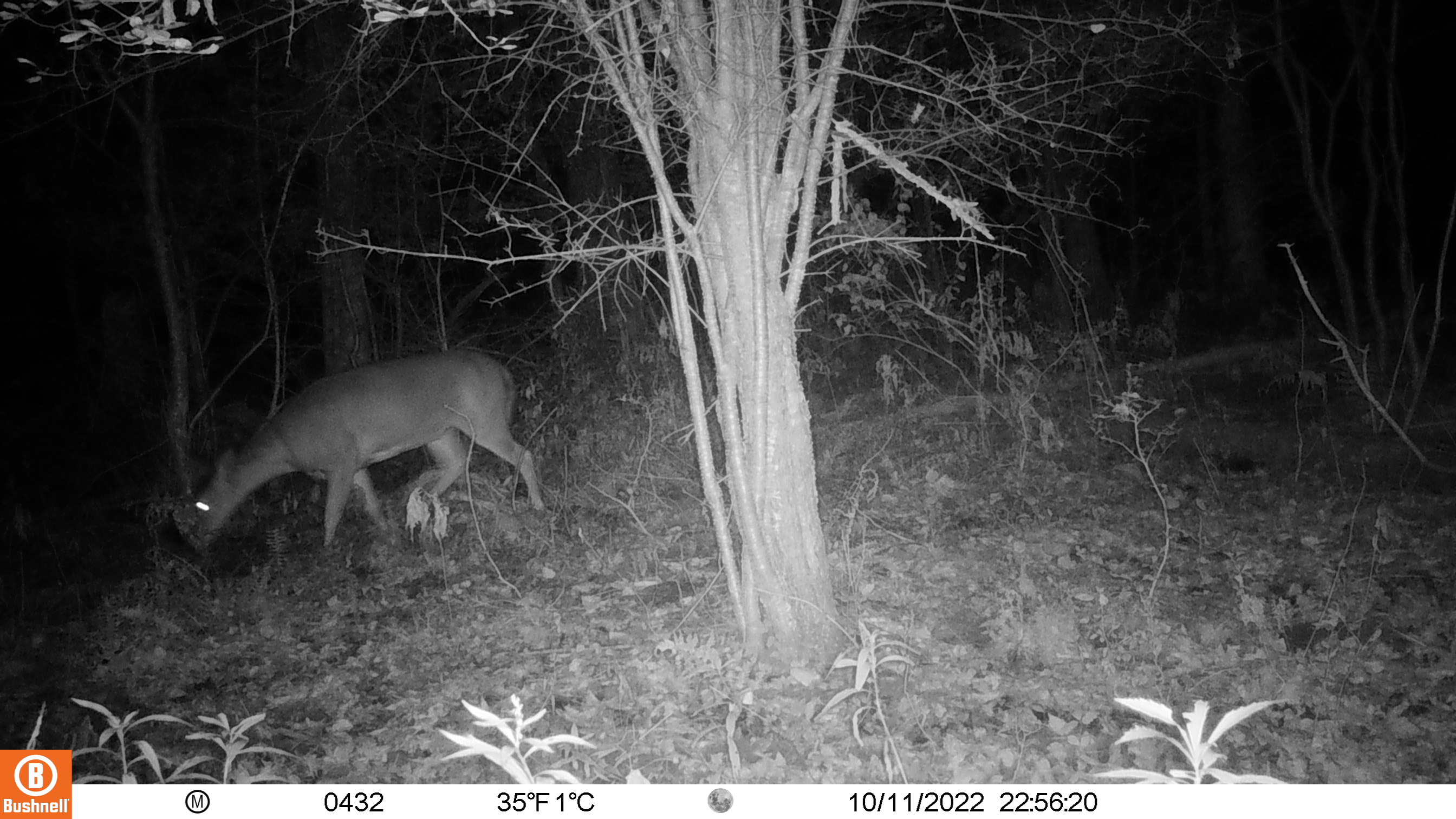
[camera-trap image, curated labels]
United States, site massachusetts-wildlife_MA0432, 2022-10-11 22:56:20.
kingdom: Animalia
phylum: Chordata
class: Mammalia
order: Artiodactyla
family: Cervidae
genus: Odocoileus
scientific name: Odocoileus virginianus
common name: white-tailed deer